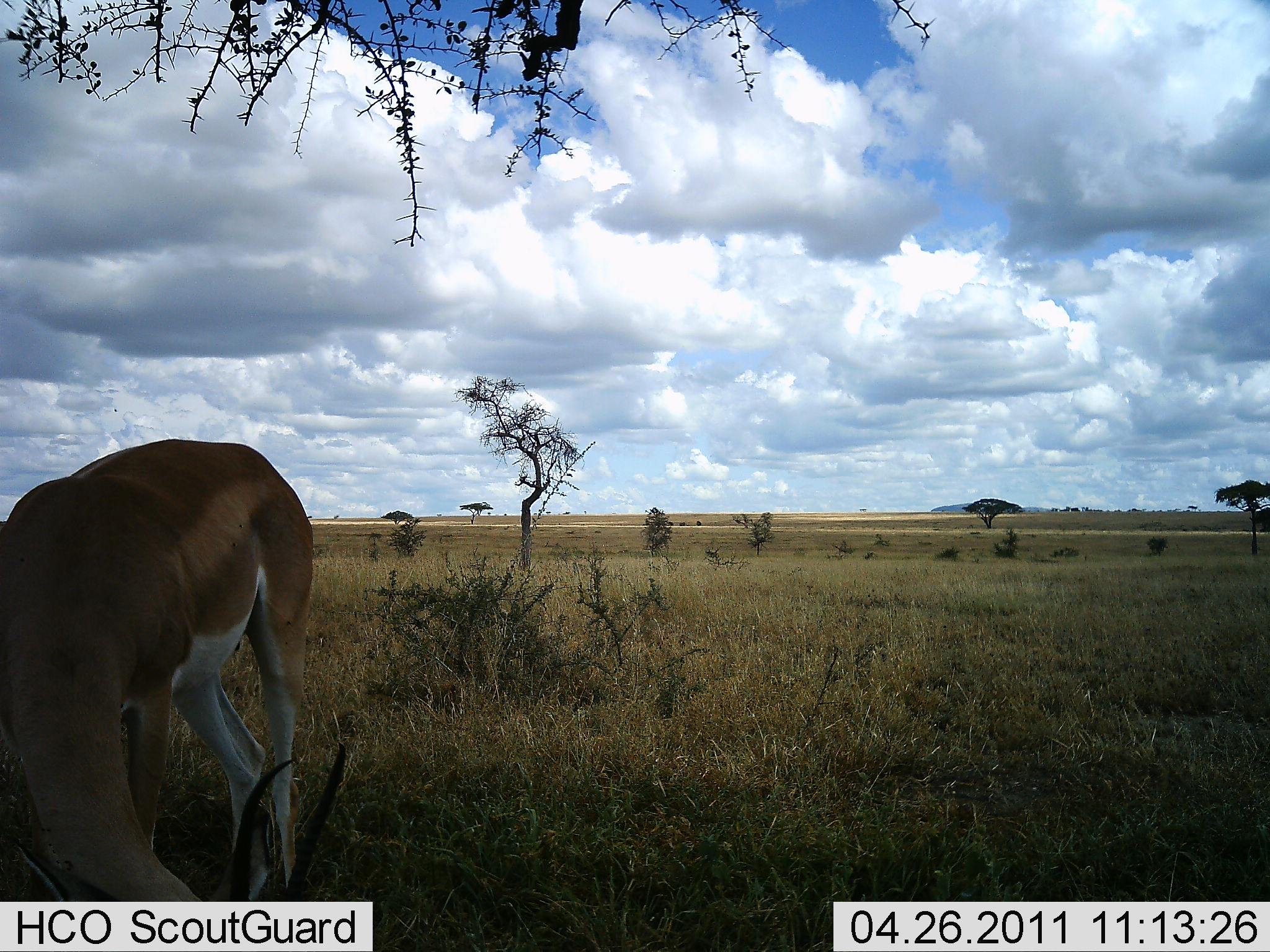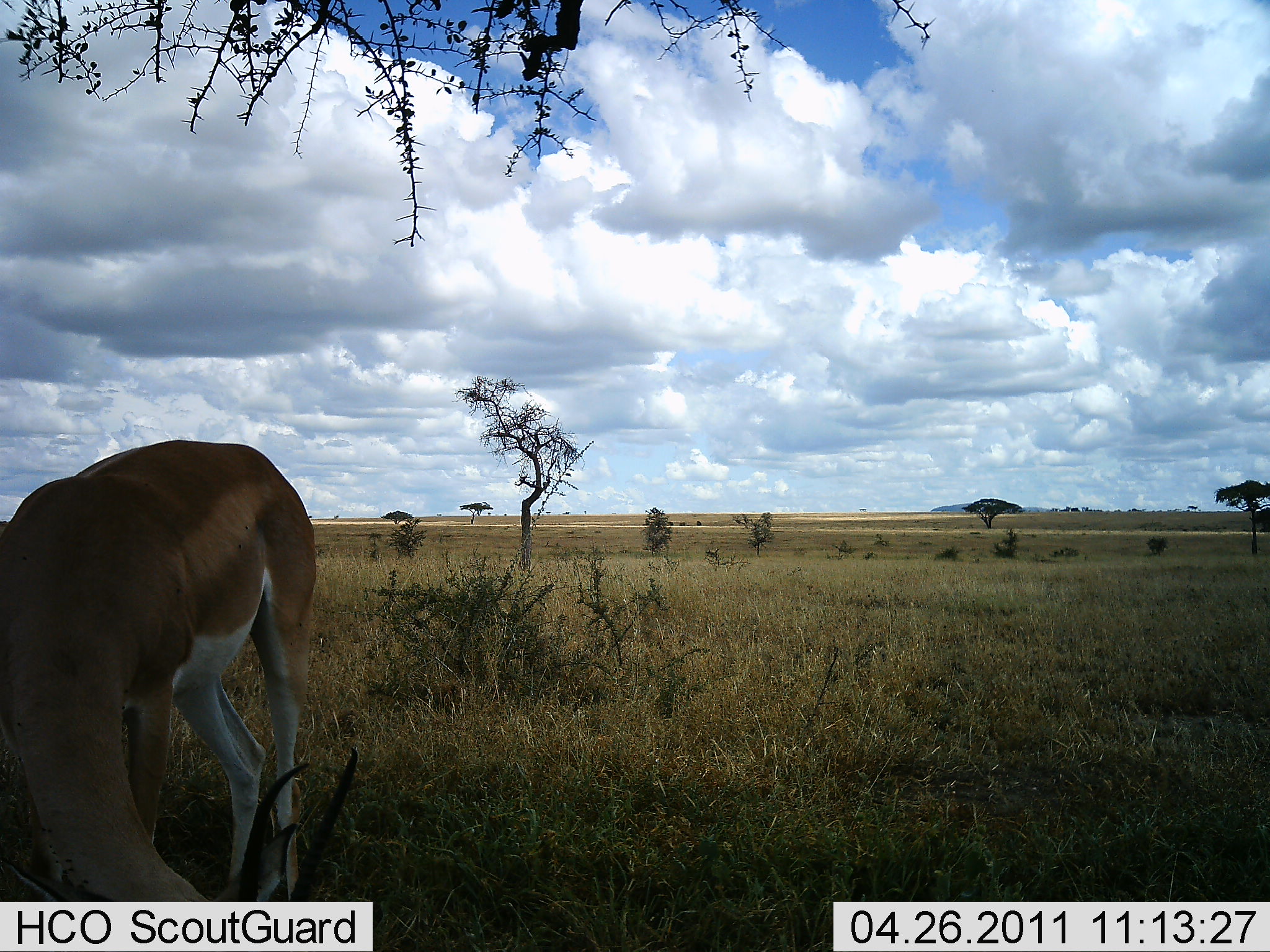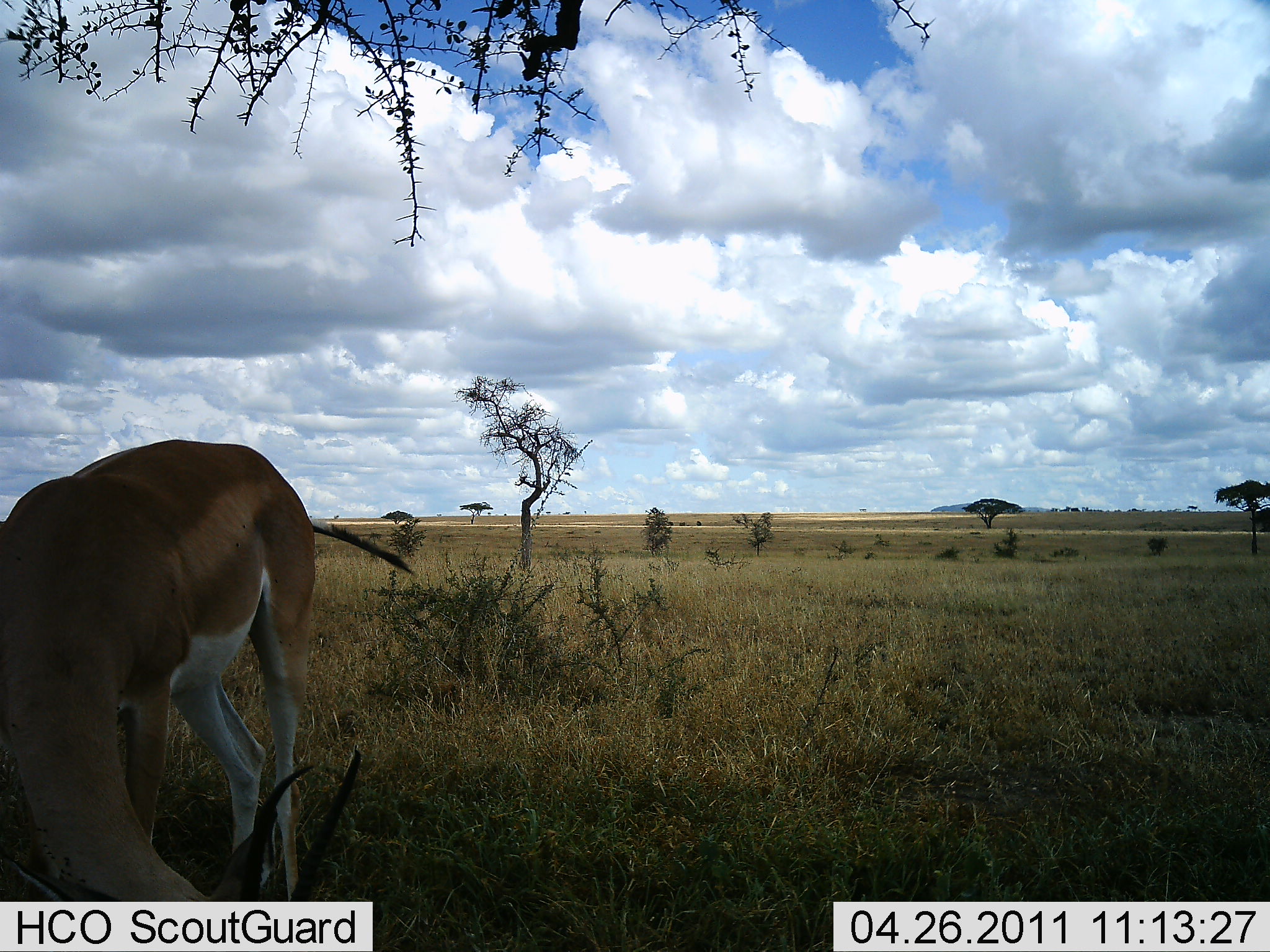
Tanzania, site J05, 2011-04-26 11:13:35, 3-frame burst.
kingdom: Animalia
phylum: Chordata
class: Mammalia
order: Artiodactyla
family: Bovidae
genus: Nanger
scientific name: Nanger granti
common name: grant's gazelle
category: gazellegrants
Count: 1.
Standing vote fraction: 8%.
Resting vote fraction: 0%.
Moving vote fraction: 0%.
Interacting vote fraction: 0%.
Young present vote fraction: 0%.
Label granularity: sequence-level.